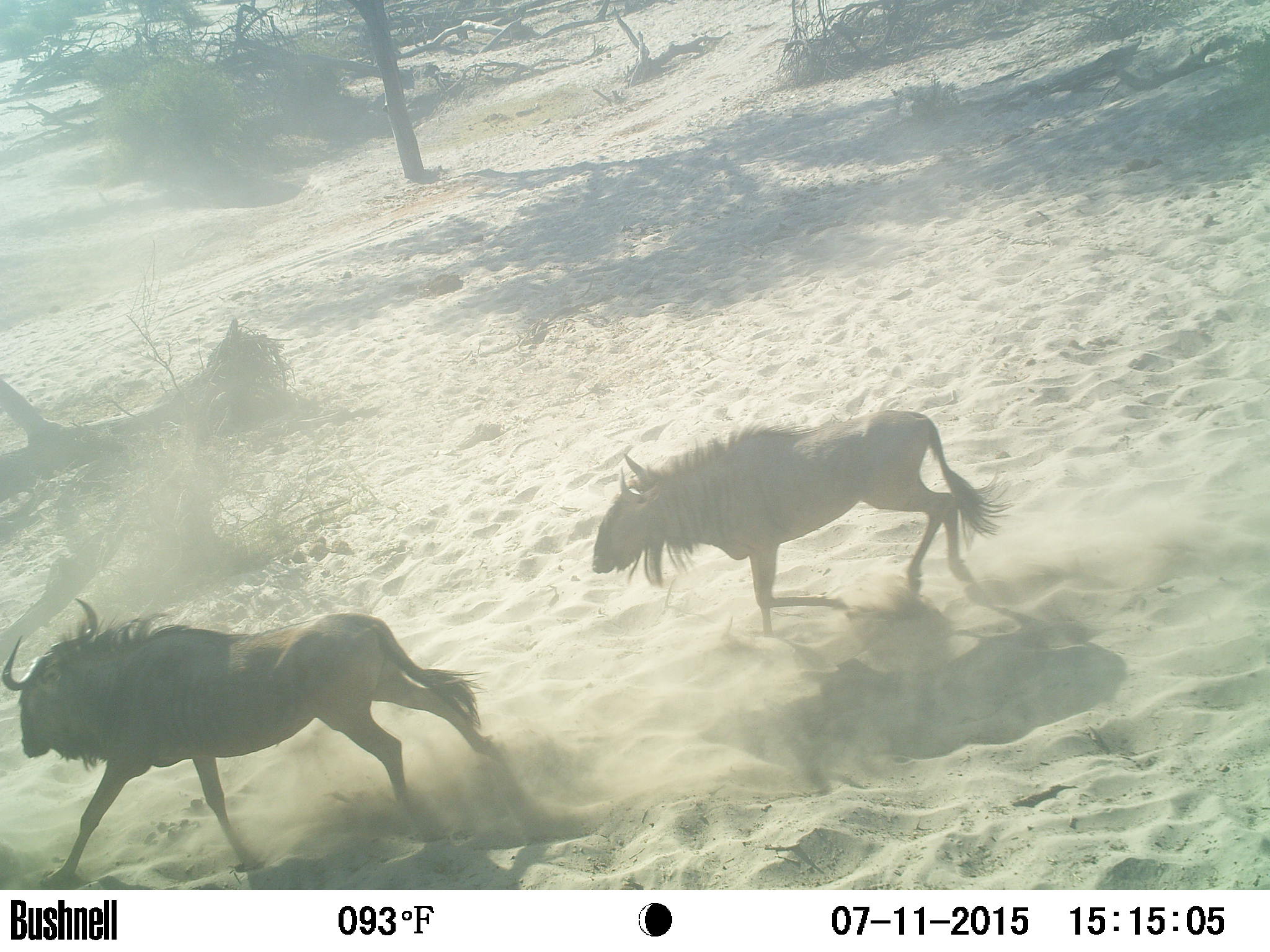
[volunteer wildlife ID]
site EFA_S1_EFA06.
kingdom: Animalia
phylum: Chordata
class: Mammalia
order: Artiodactyla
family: Bovidae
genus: Connochaetes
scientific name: Connochaetes taurinus taurinus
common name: blue wildebeest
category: wildebeestblue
Wildebeestblue (blue wildebeest) (Connochaetes taurinus taurinus), count 2. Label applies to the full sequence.